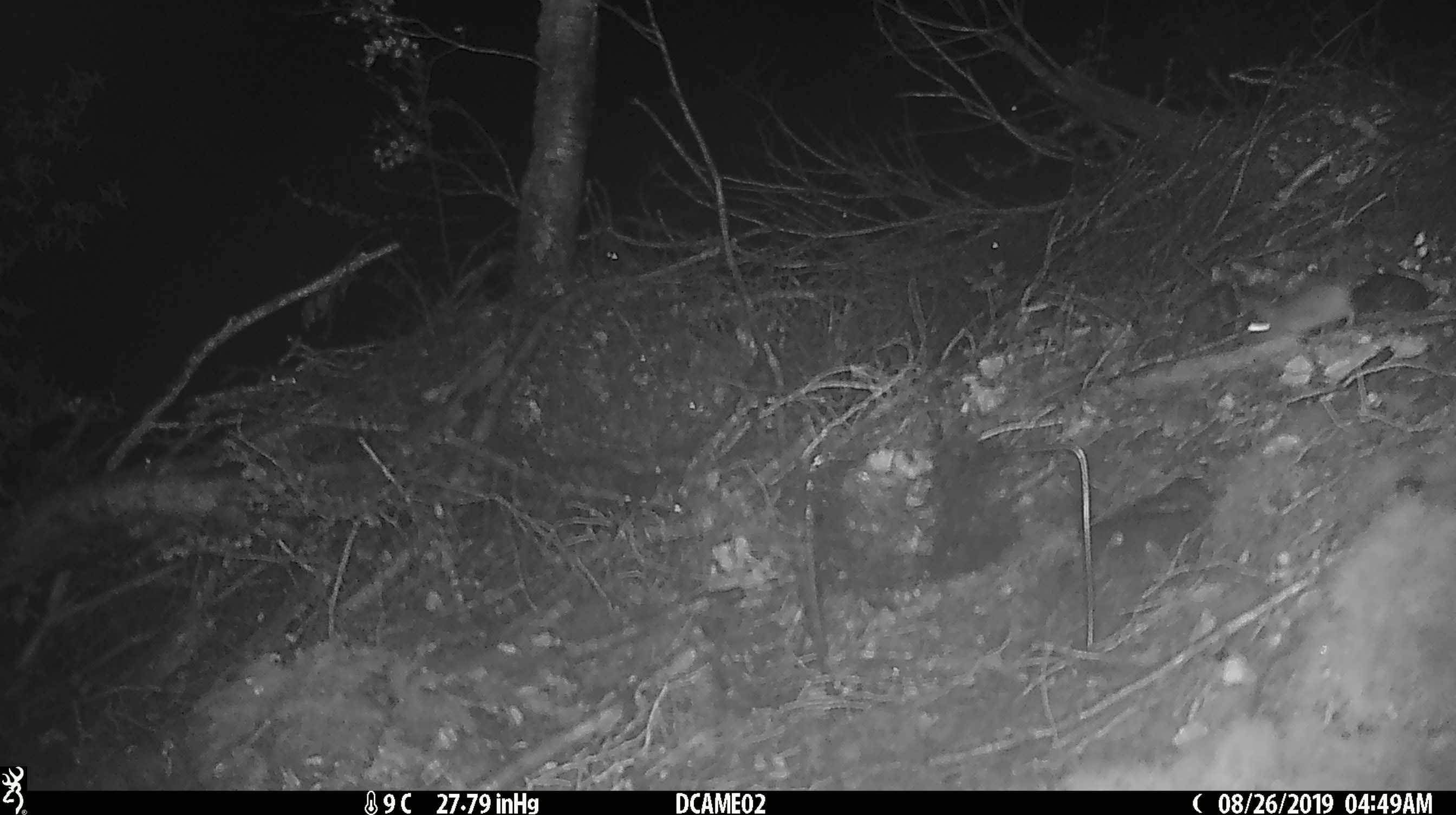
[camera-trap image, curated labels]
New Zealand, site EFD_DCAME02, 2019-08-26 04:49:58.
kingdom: Animalia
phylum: Chordata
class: Mammalia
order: Rodentia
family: Muridae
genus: Mus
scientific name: Mus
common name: mouse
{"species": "mouse (Mus)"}